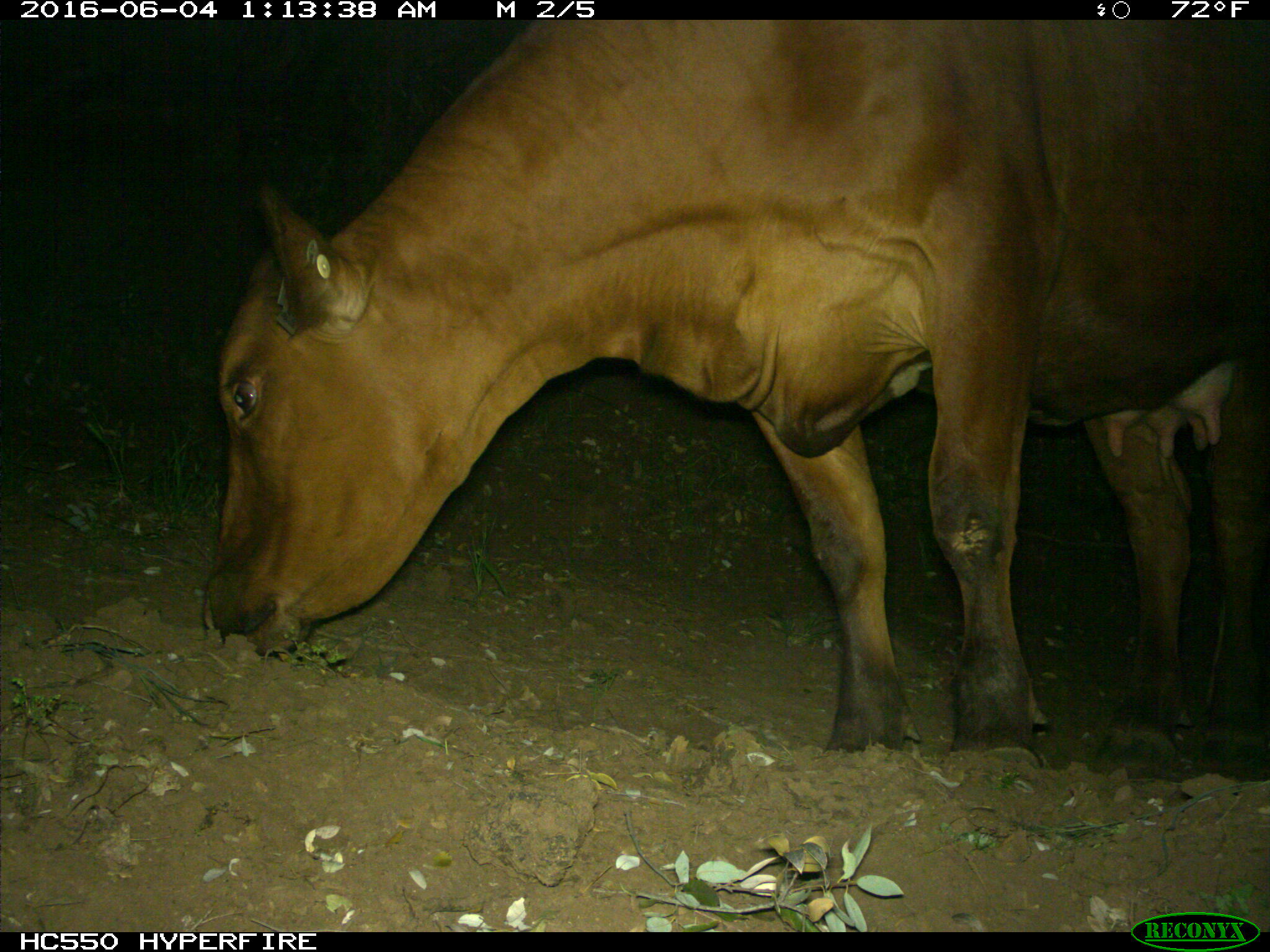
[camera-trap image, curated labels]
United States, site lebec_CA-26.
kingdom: Animalia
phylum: Chordata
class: Mammalia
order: Artiodactyla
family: Bovidae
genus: Bos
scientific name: Bos taurus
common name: domestic cow